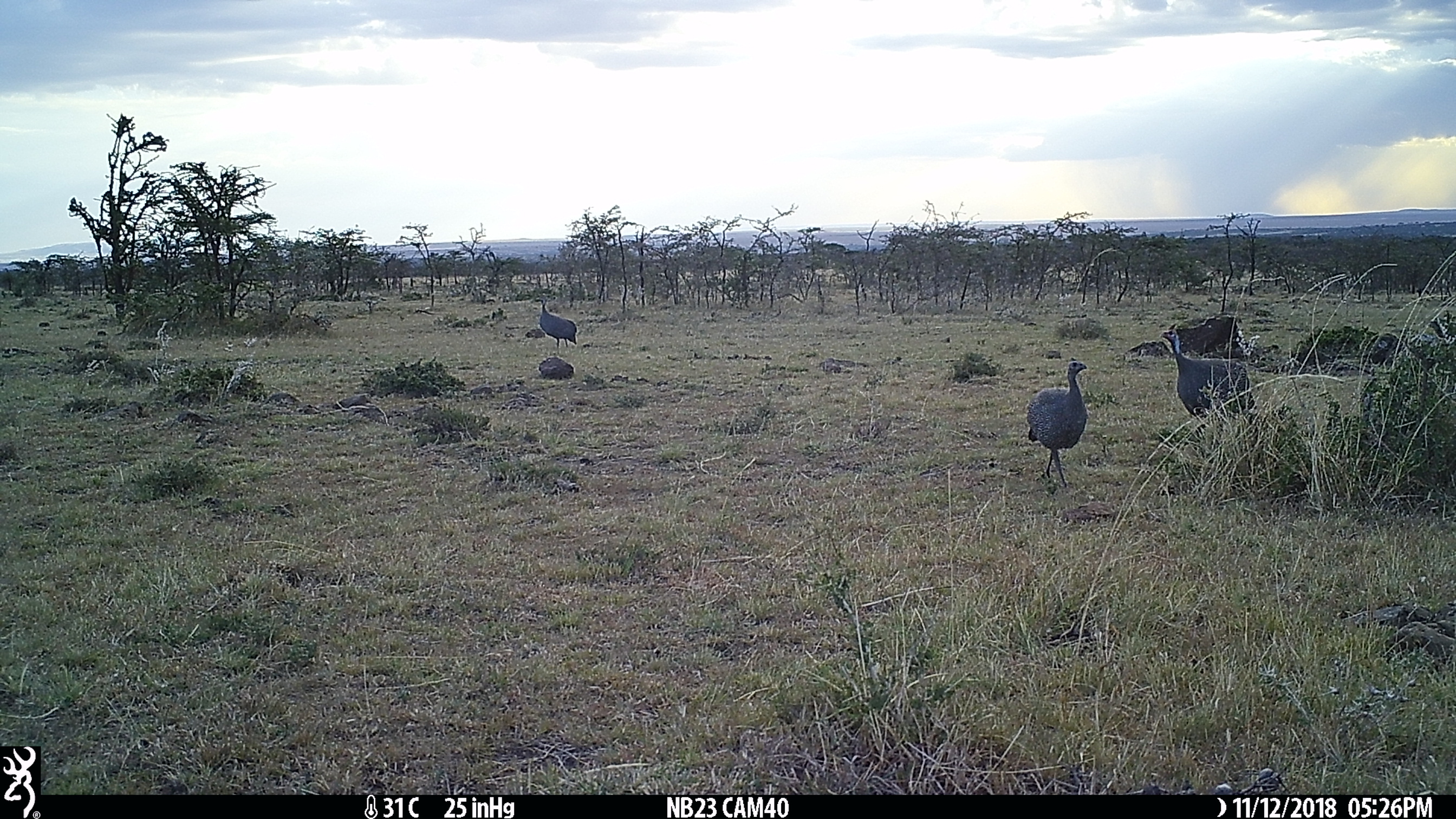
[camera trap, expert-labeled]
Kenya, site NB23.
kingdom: Animalia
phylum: Chordata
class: Aves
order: Galliformes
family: Numididae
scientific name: Numididae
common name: guineafowl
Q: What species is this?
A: Guineafowl (Numididae).